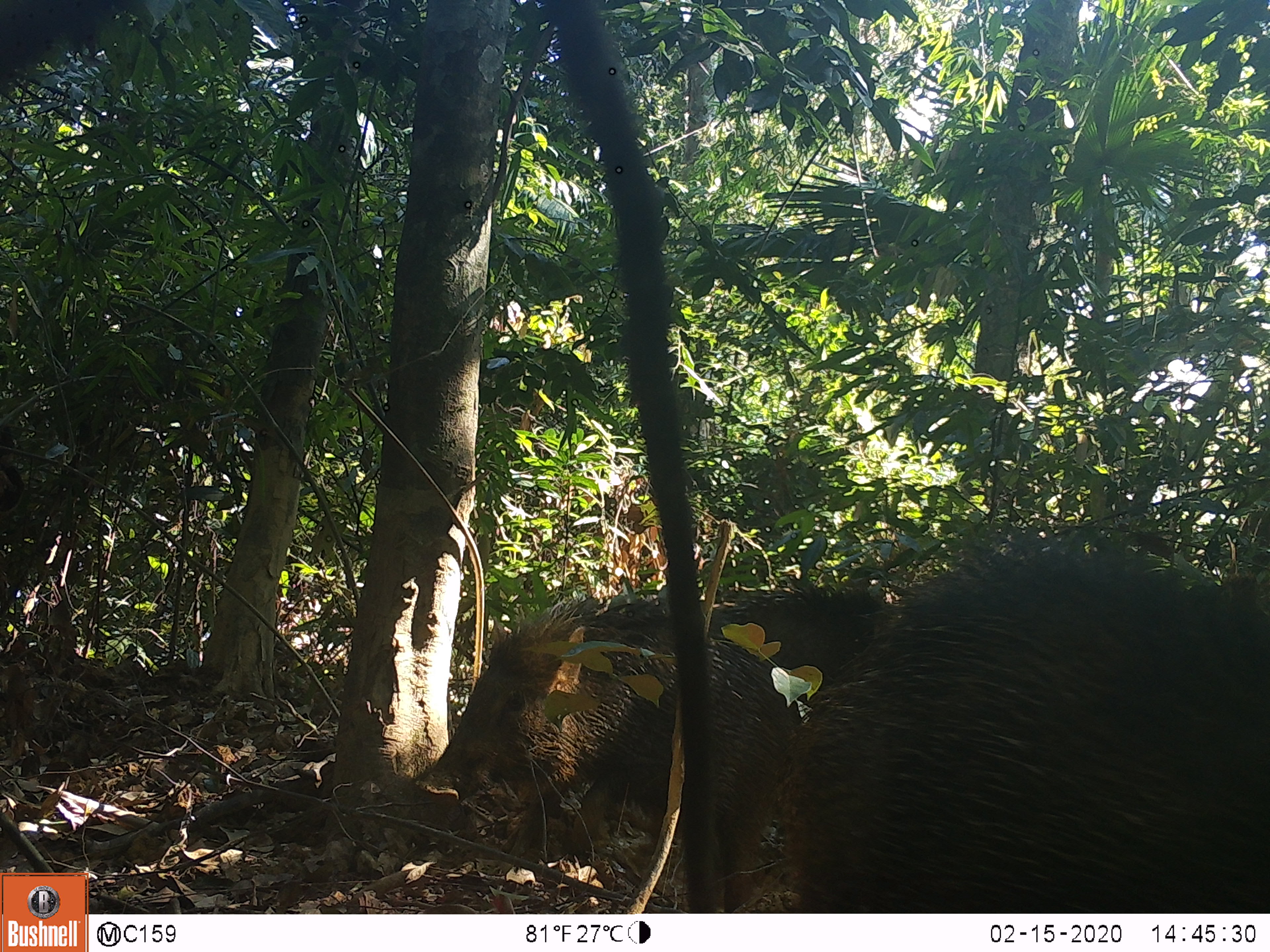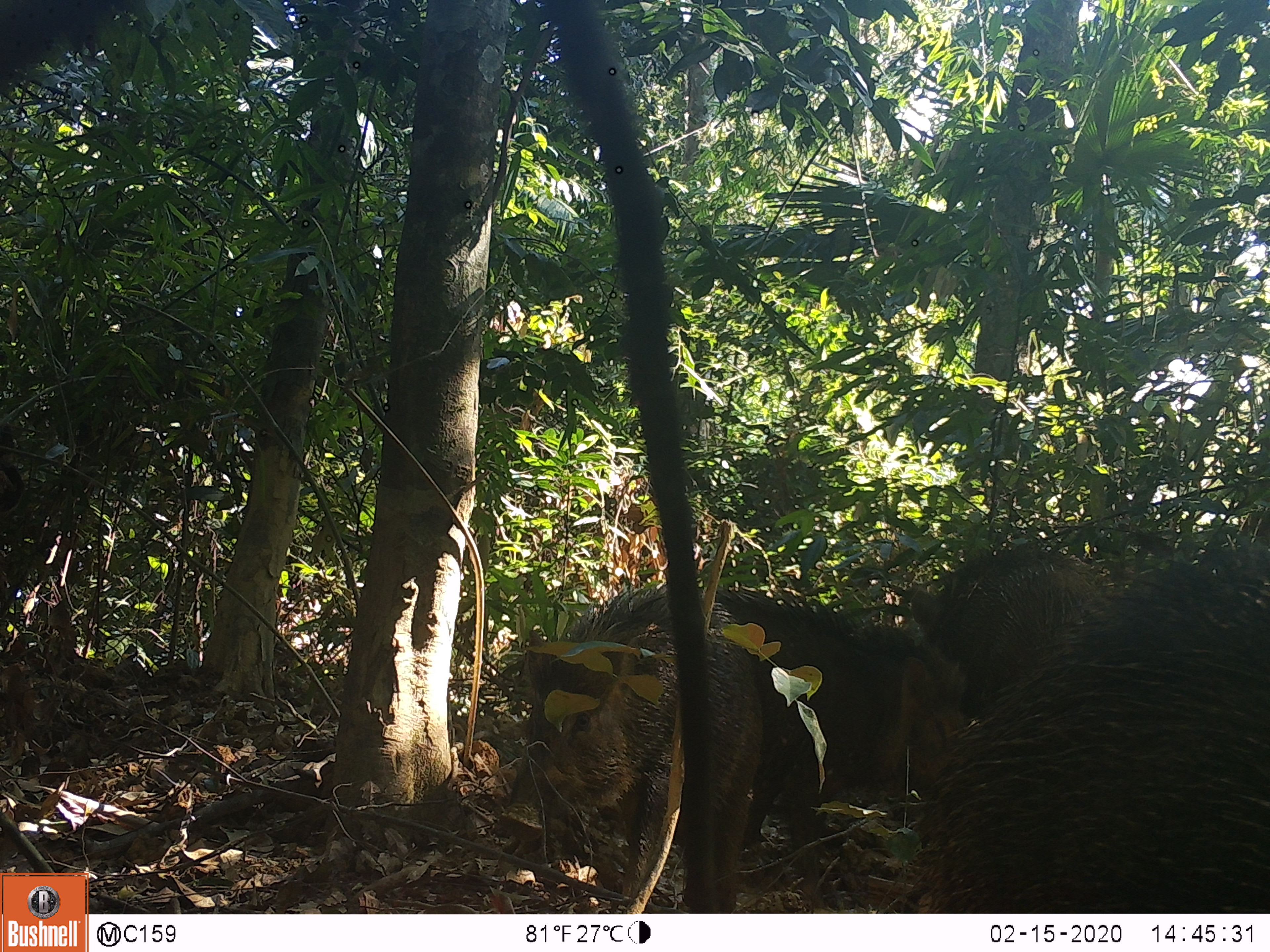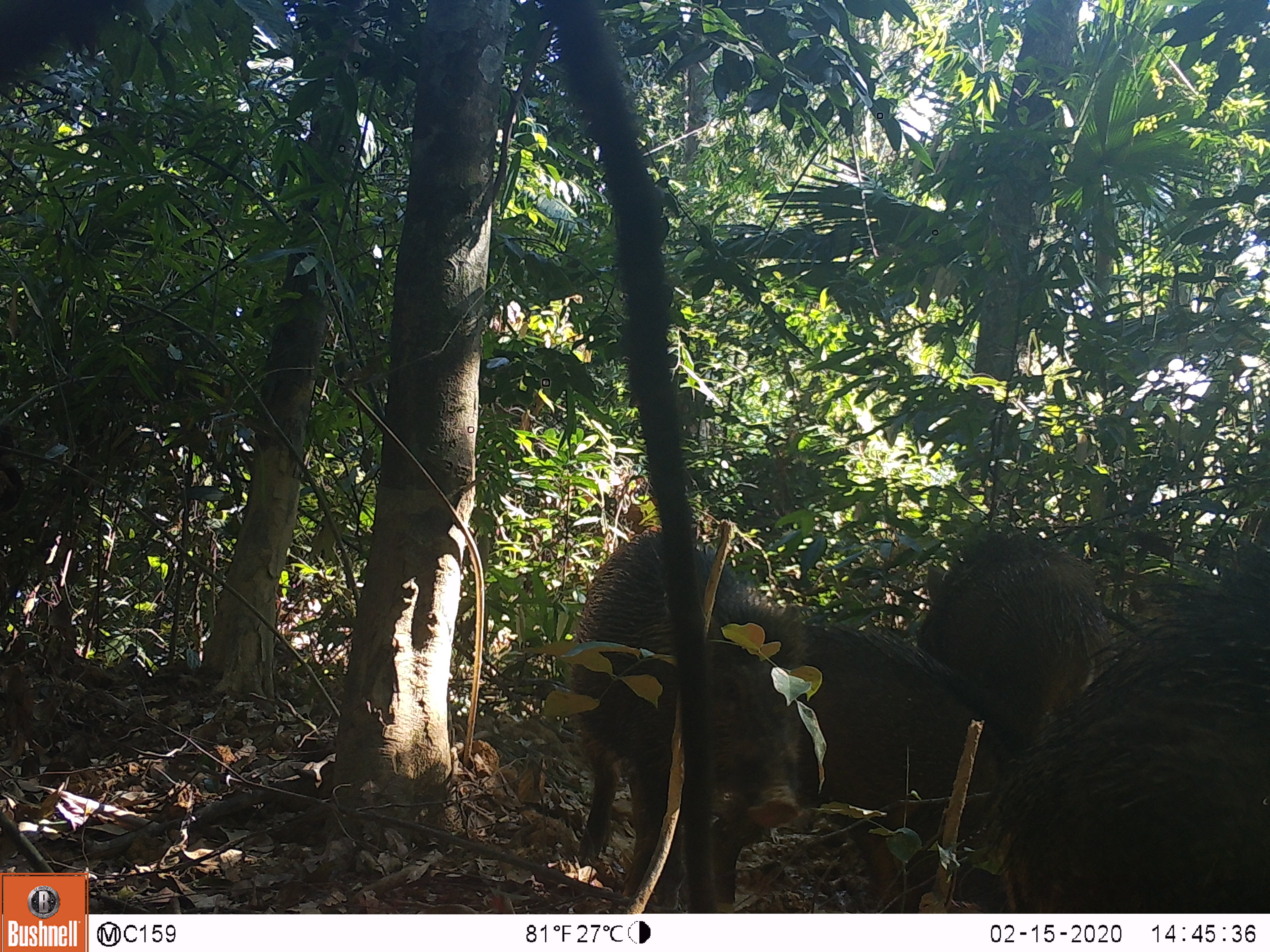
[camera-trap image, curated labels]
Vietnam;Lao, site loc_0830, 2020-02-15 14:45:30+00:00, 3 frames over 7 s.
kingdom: Animalia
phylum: Chordata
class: Mammalia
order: Artiodactyla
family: Suidae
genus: Sus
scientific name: Sus scrofa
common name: eurasian wild pig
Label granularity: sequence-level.